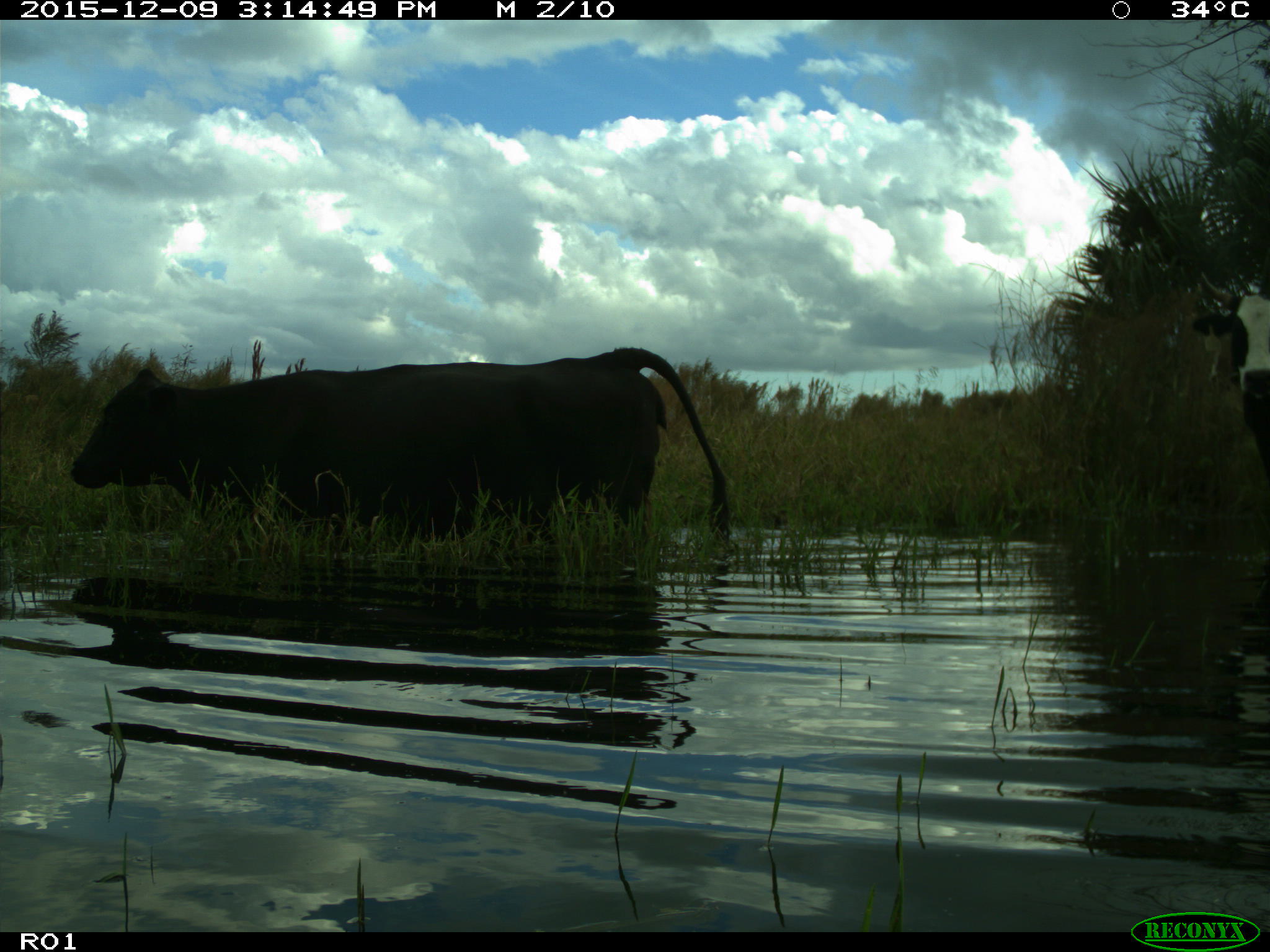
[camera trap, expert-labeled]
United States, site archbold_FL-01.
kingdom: Animalia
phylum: Chordata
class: Mammalia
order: Artiodactyla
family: Bovidae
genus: Bos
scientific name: Bos taurus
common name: domestic cow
Bos taurus (domestic cow).